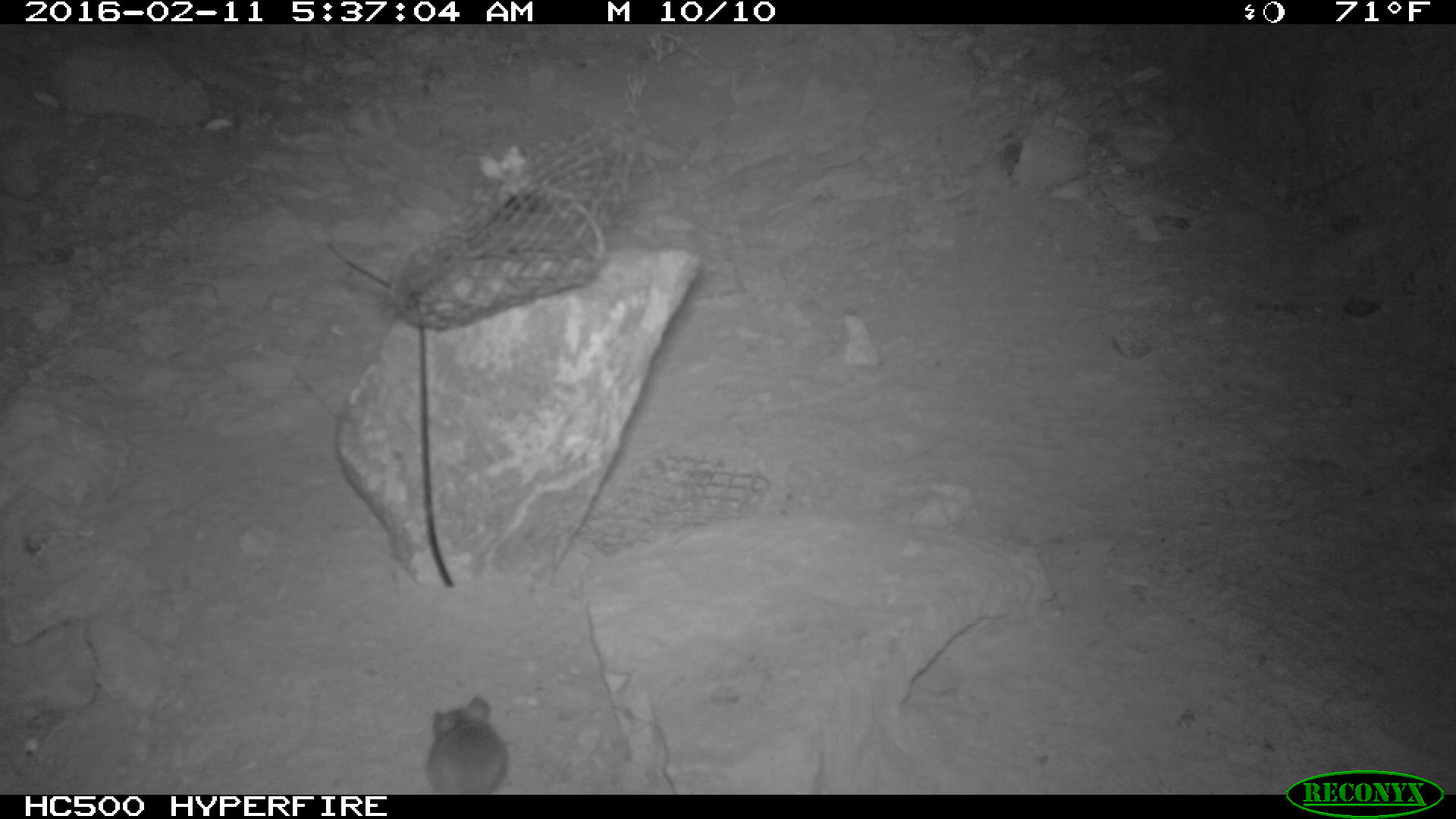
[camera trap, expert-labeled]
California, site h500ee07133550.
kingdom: Animalia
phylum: Chordata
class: Mammalia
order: Rodentia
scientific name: Rodentia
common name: rodent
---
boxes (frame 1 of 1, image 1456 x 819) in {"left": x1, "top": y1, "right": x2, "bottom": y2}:
rodent: {"left": 426, "top": 697, "right": 510, "bottom": 794}